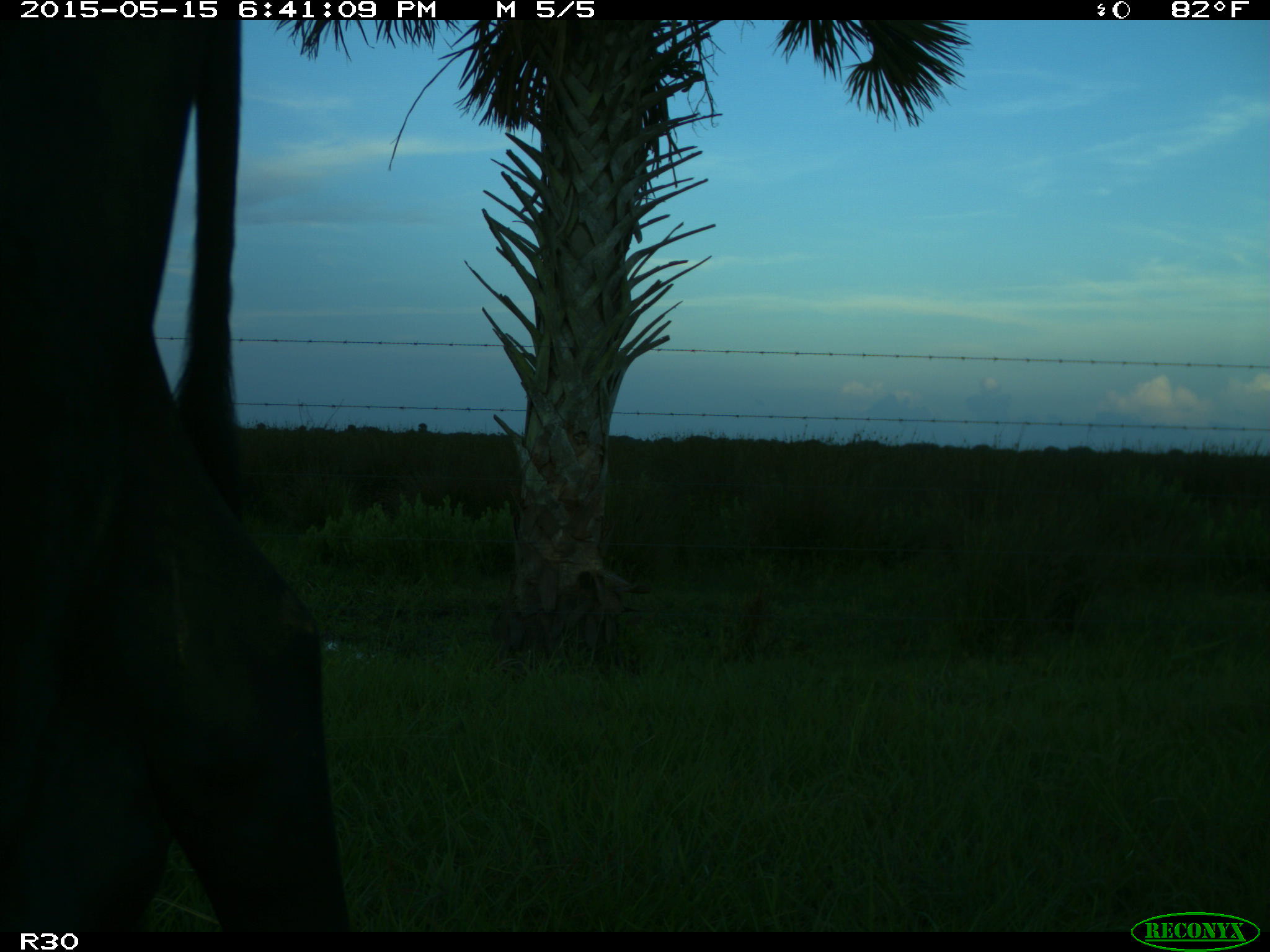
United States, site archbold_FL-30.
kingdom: Animalia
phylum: Chordata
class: Mammalia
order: Artiodactyla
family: Bovidae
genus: Bos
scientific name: Bos taurus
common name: domestic cow